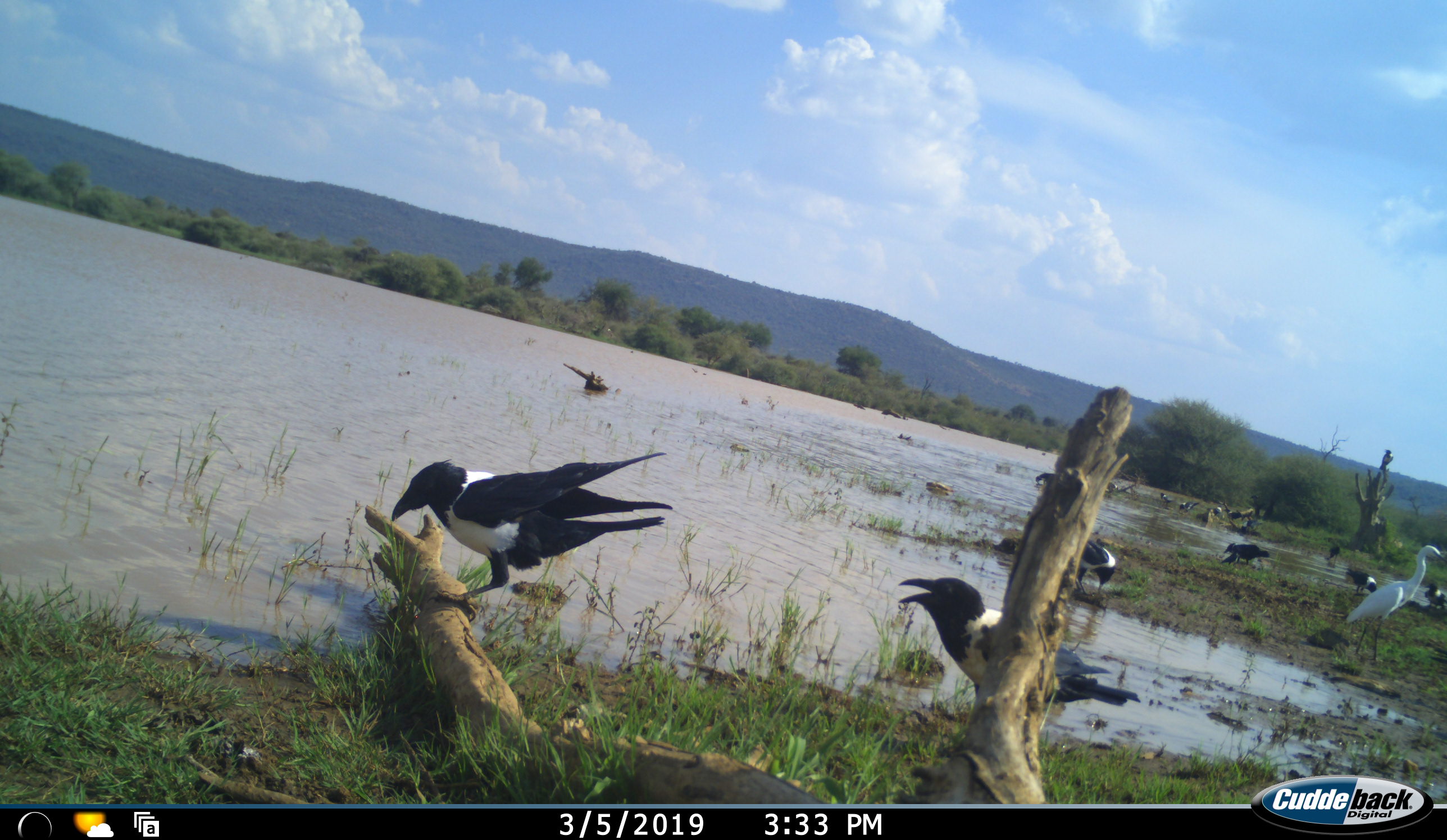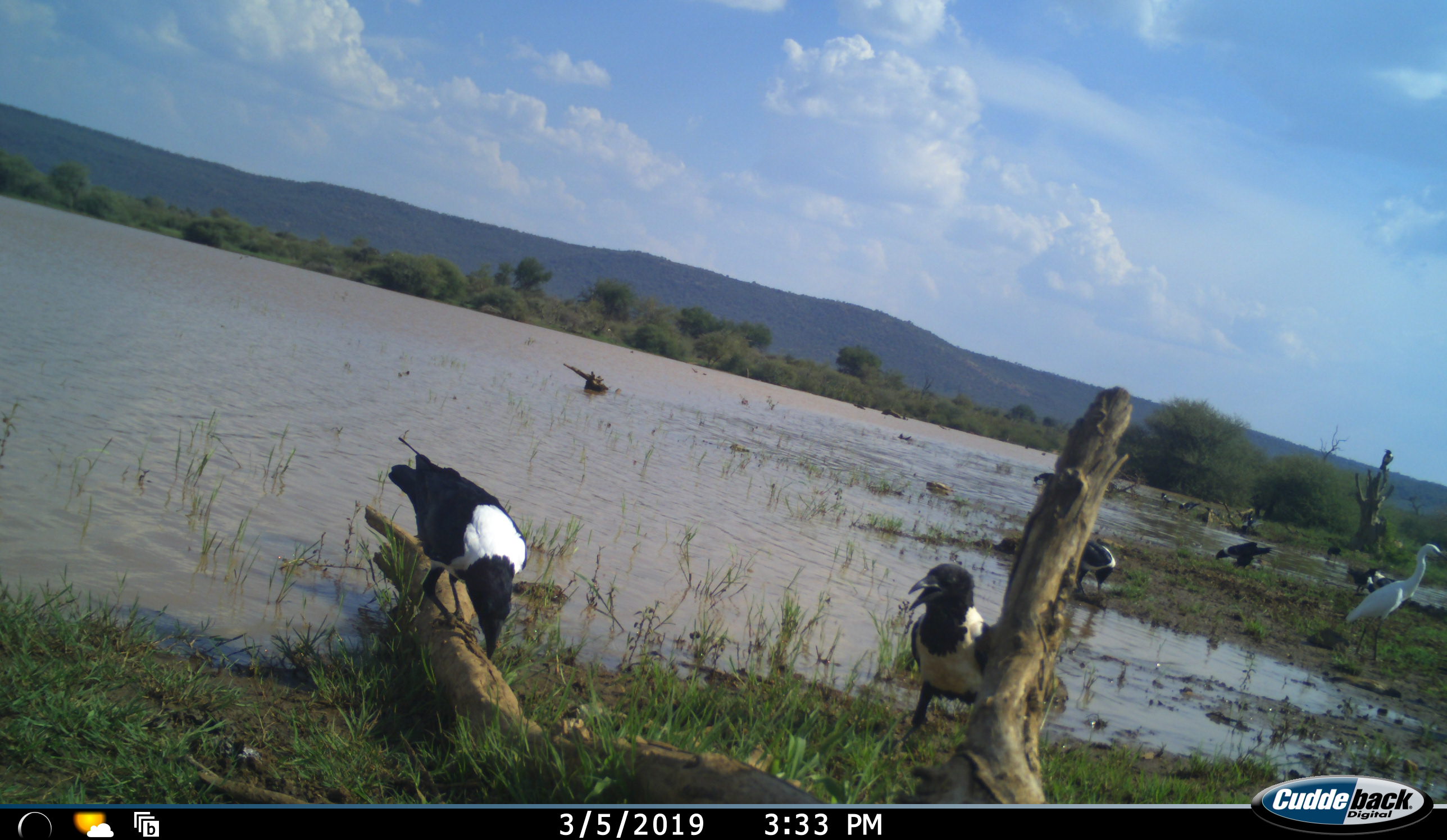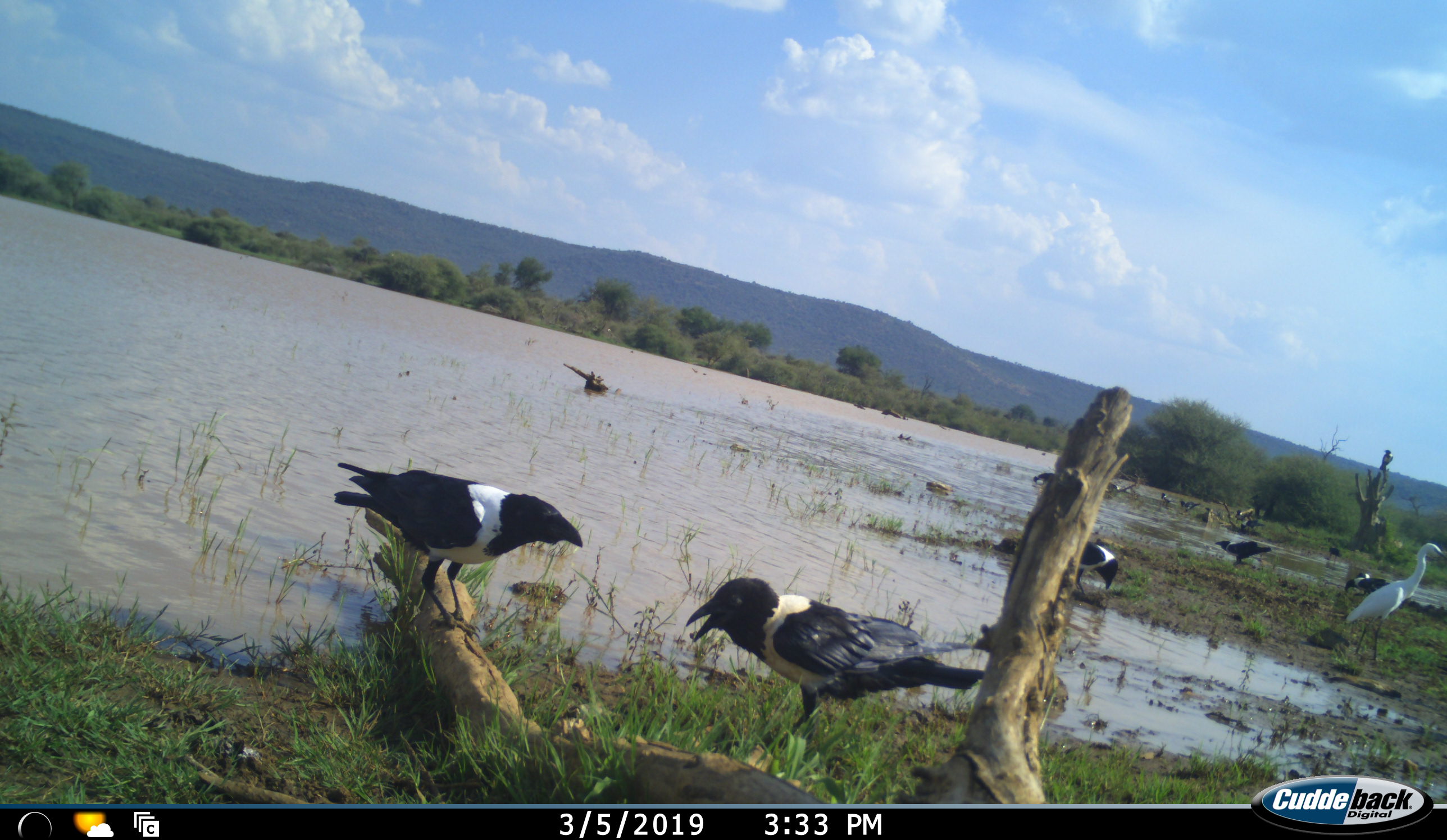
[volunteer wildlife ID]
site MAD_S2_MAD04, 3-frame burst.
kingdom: Animalia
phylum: Chordata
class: Aves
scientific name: Aves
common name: bird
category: birdother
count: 11-50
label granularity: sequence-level